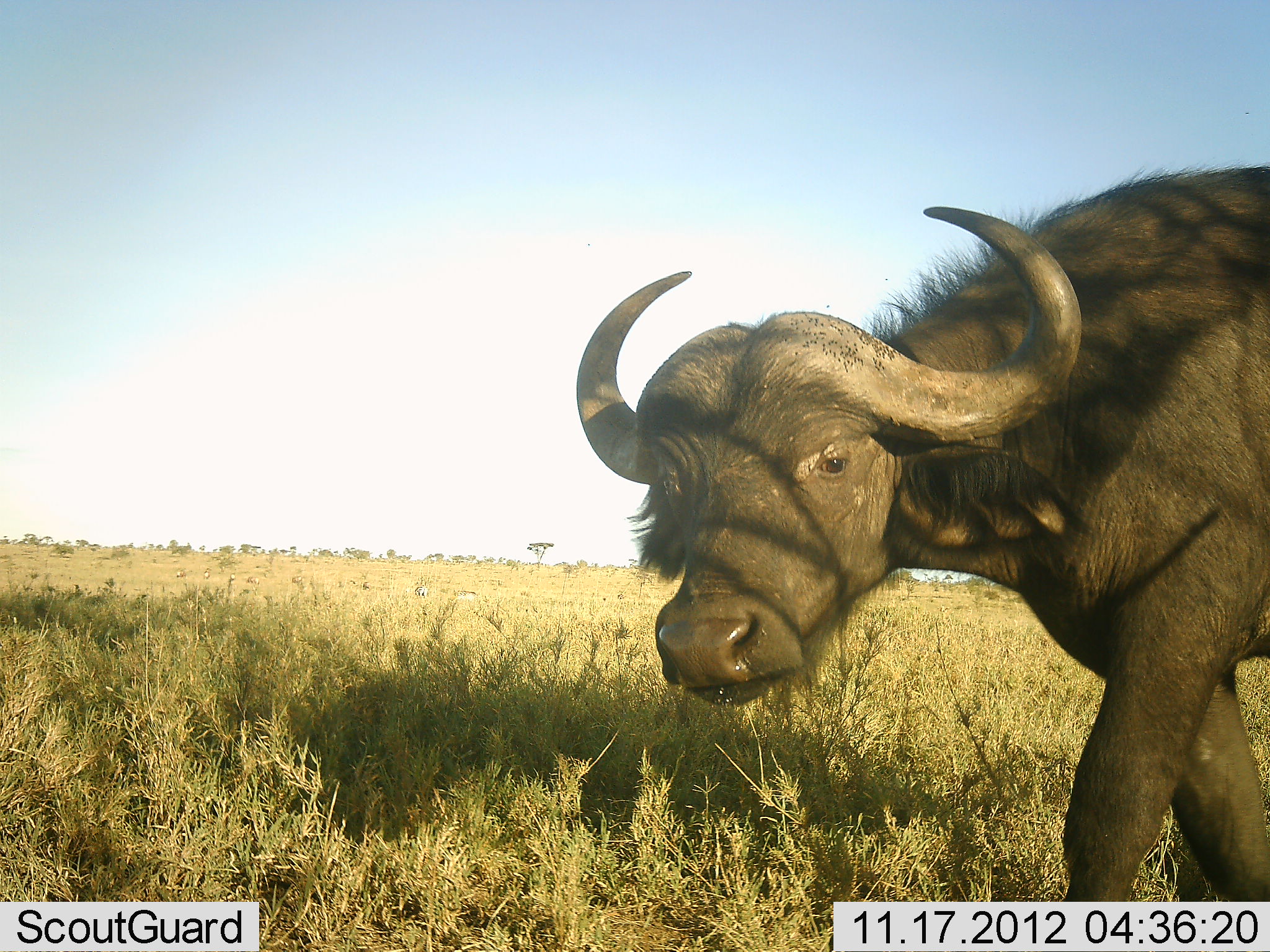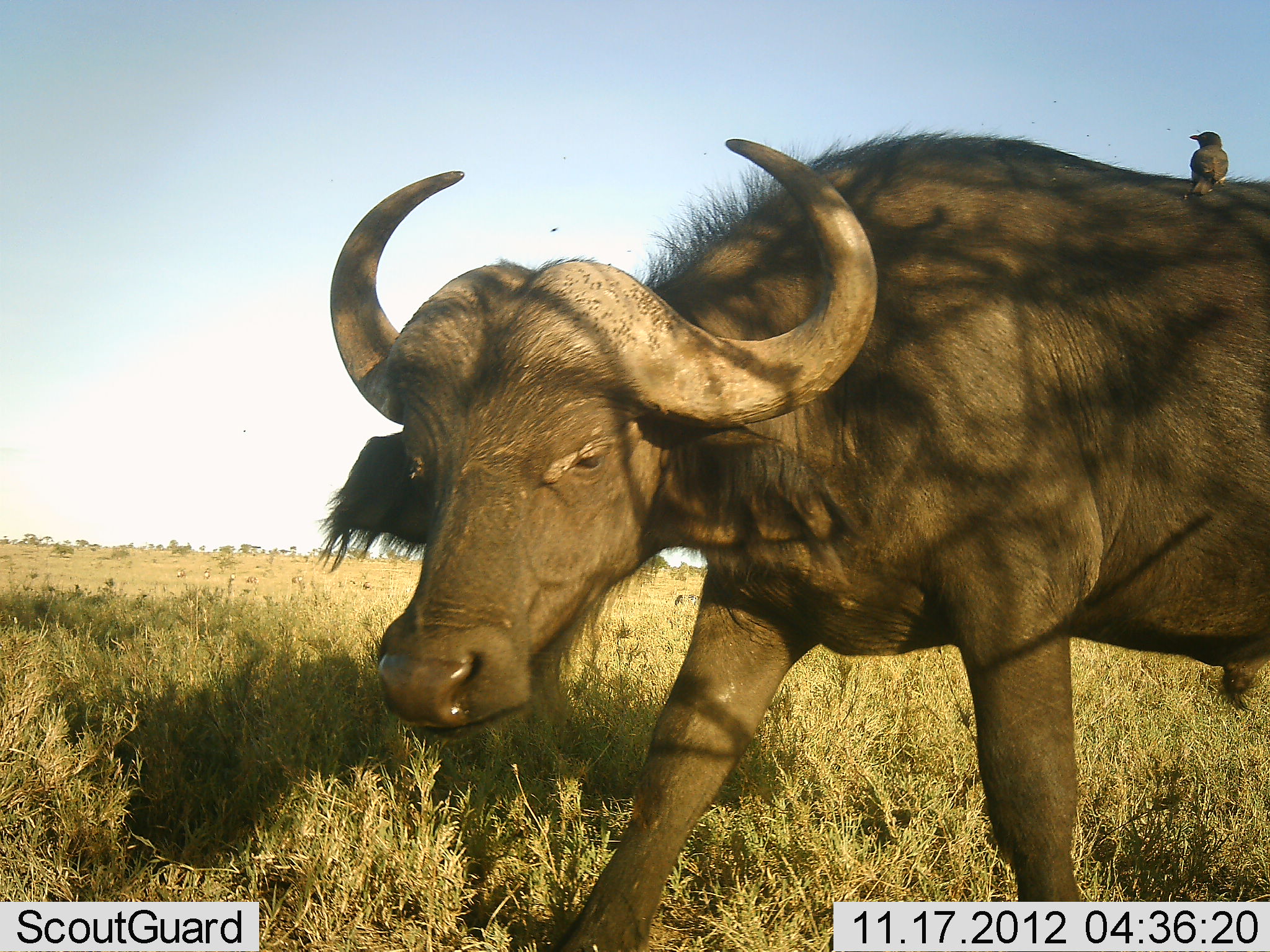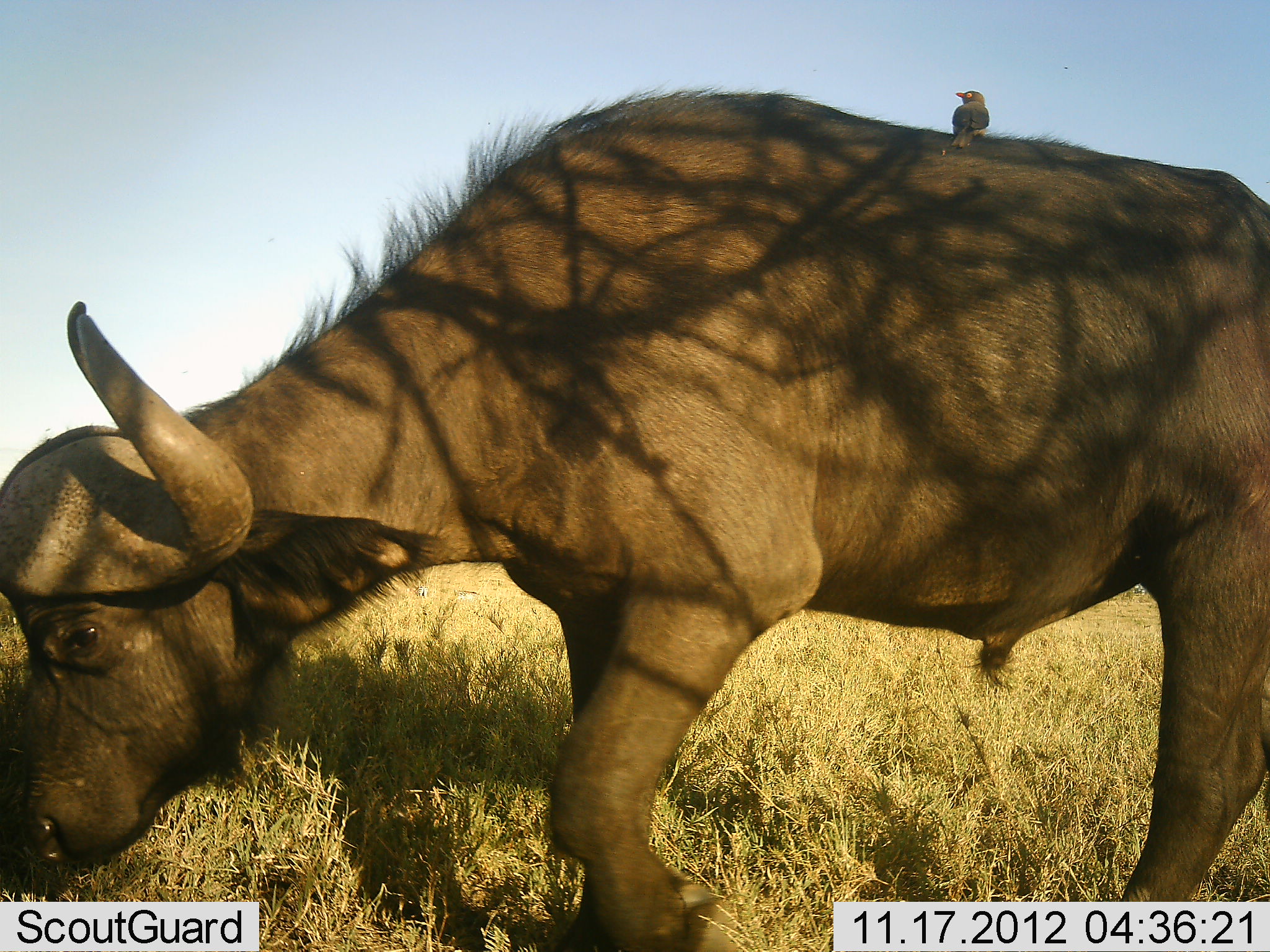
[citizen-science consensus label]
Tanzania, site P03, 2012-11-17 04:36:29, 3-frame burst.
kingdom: Animalia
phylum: Chordata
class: Mammalia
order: Artiodactyla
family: Bovidae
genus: Syncerus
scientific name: Syncerus caffer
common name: cape buffalo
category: buffalo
Buffalo (cape buffalo) (Syncerus caffer), count 1. Behavior (volunteer vote fractions): standing 0%, resting 0%, moving 100%, interacting 0%. Young present (vote fraction): 7%. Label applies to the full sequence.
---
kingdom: Animalia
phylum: Chordata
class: Aves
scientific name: Aves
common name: bird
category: otherbird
Otherbird (bird) (Aves), count 1. Behavior (volunteer vote fractions): standing 40%, resting 40%, moving 10%, interacting 20%. Young present (vote fraction): 0%. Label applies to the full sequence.